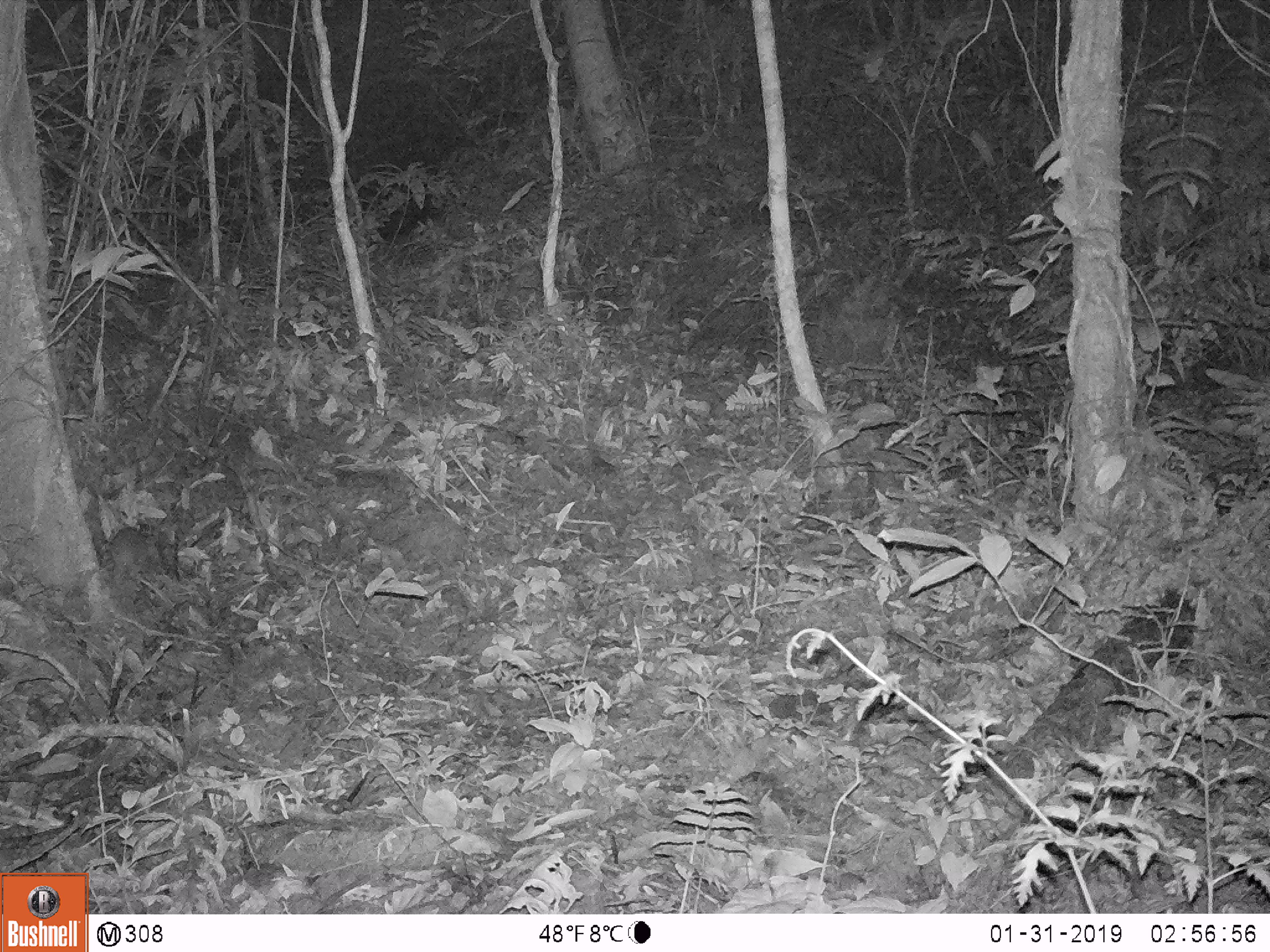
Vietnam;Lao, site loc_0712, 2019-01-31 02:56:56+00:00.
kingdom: Animalia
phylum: Chordata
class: Mammalia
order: Rodentia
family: Muridae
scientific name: Muridae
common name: old-world mice and rats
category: unidentified murid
Unidentified murid (old-world mice and rats) (Muridae). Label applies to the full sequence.